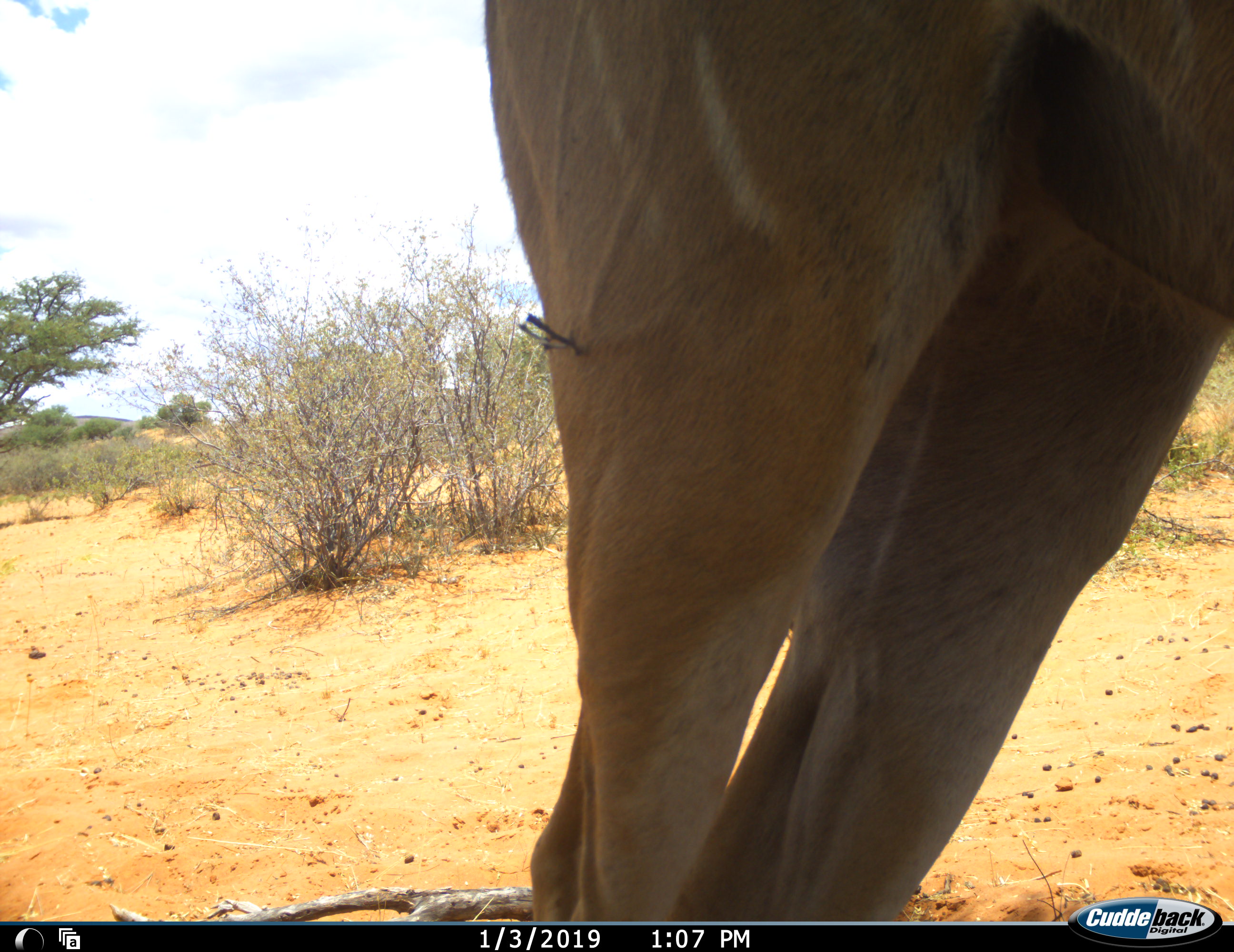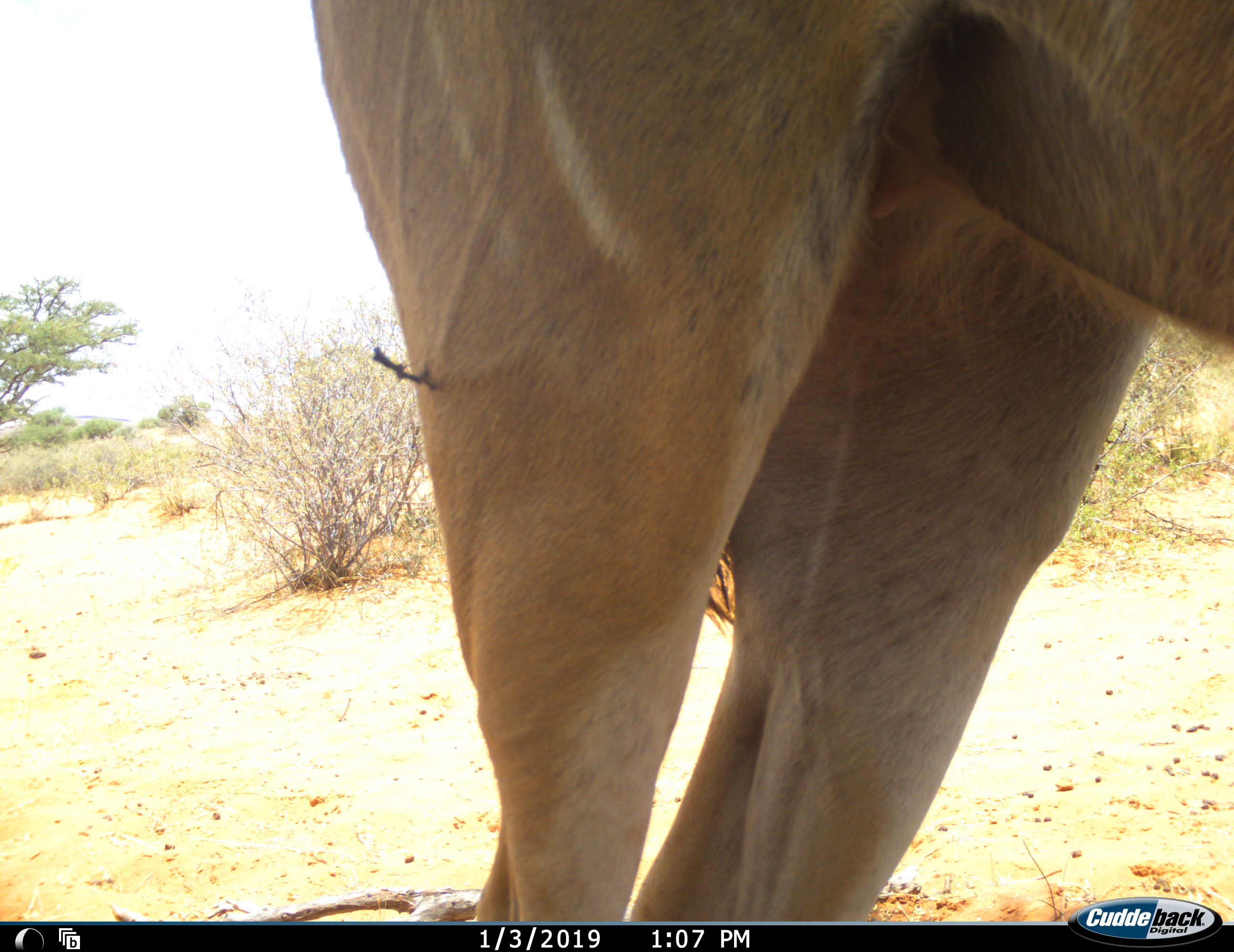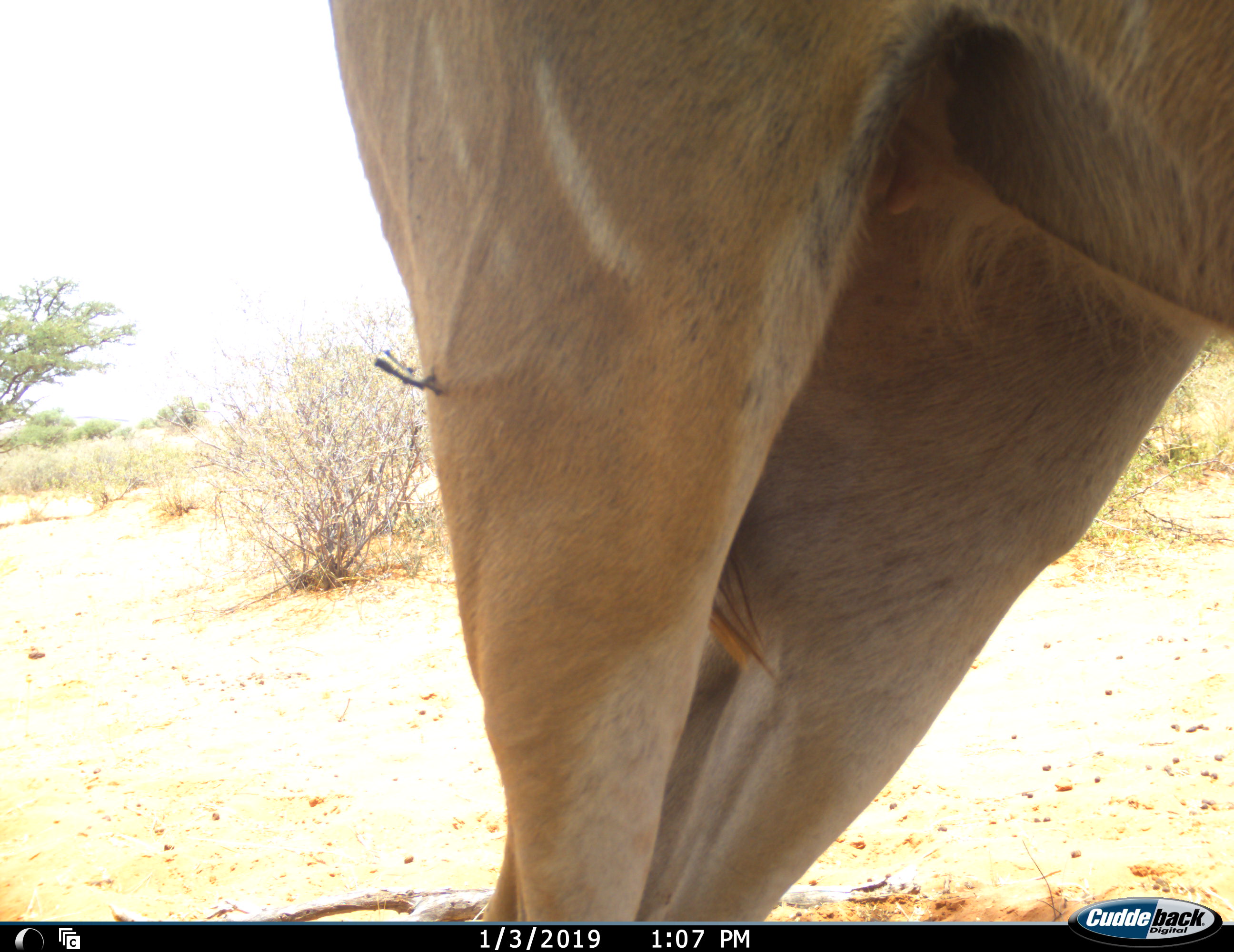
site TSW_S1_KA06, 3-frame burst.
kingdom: Animalia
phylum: Chordata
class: Mammalia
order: Artiodactyla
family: Bovidae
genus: Tragelaphus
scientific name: Tragelaphus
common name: kudu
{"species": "kudu (Tragelaphus)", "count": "1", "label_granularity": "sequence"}